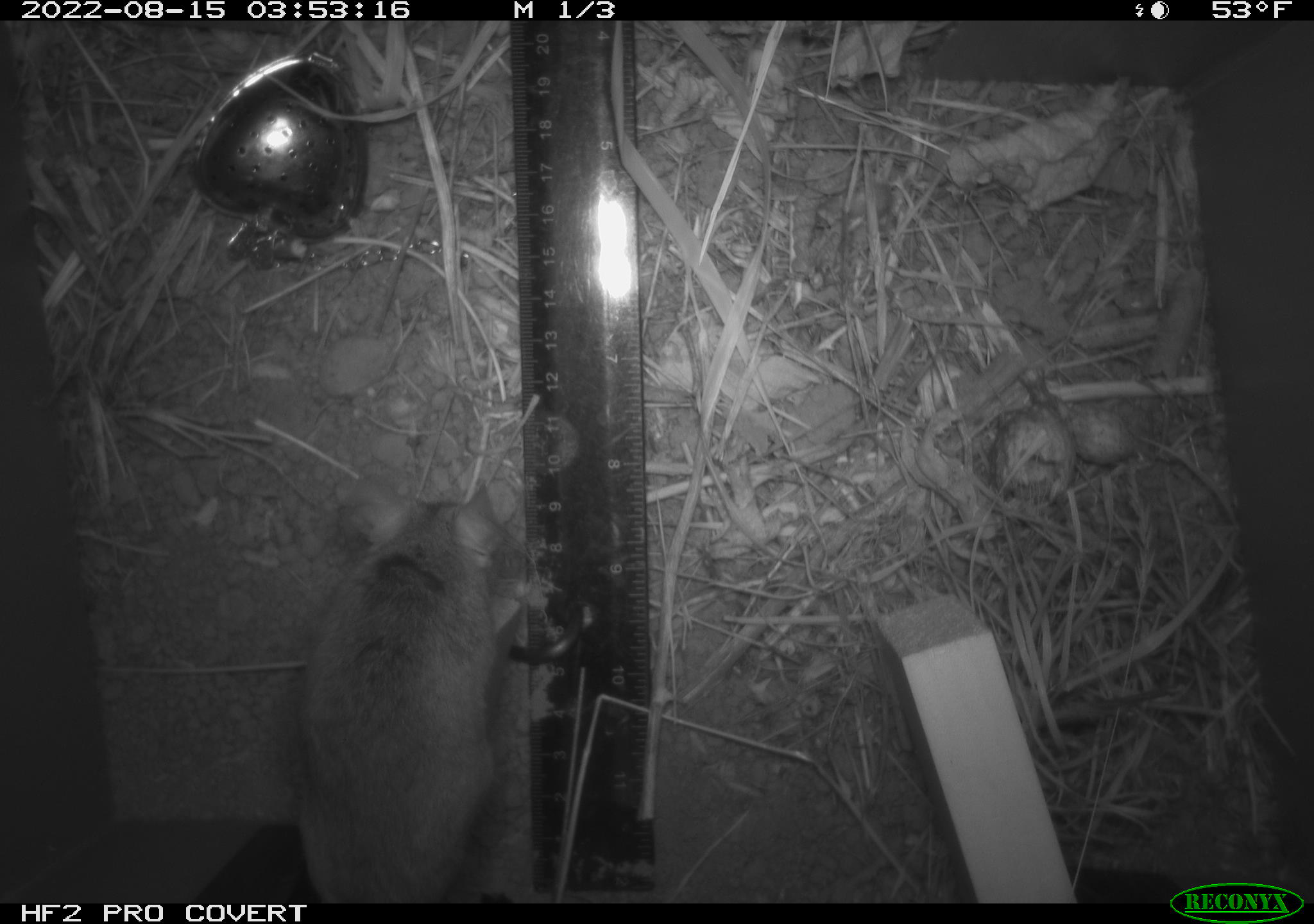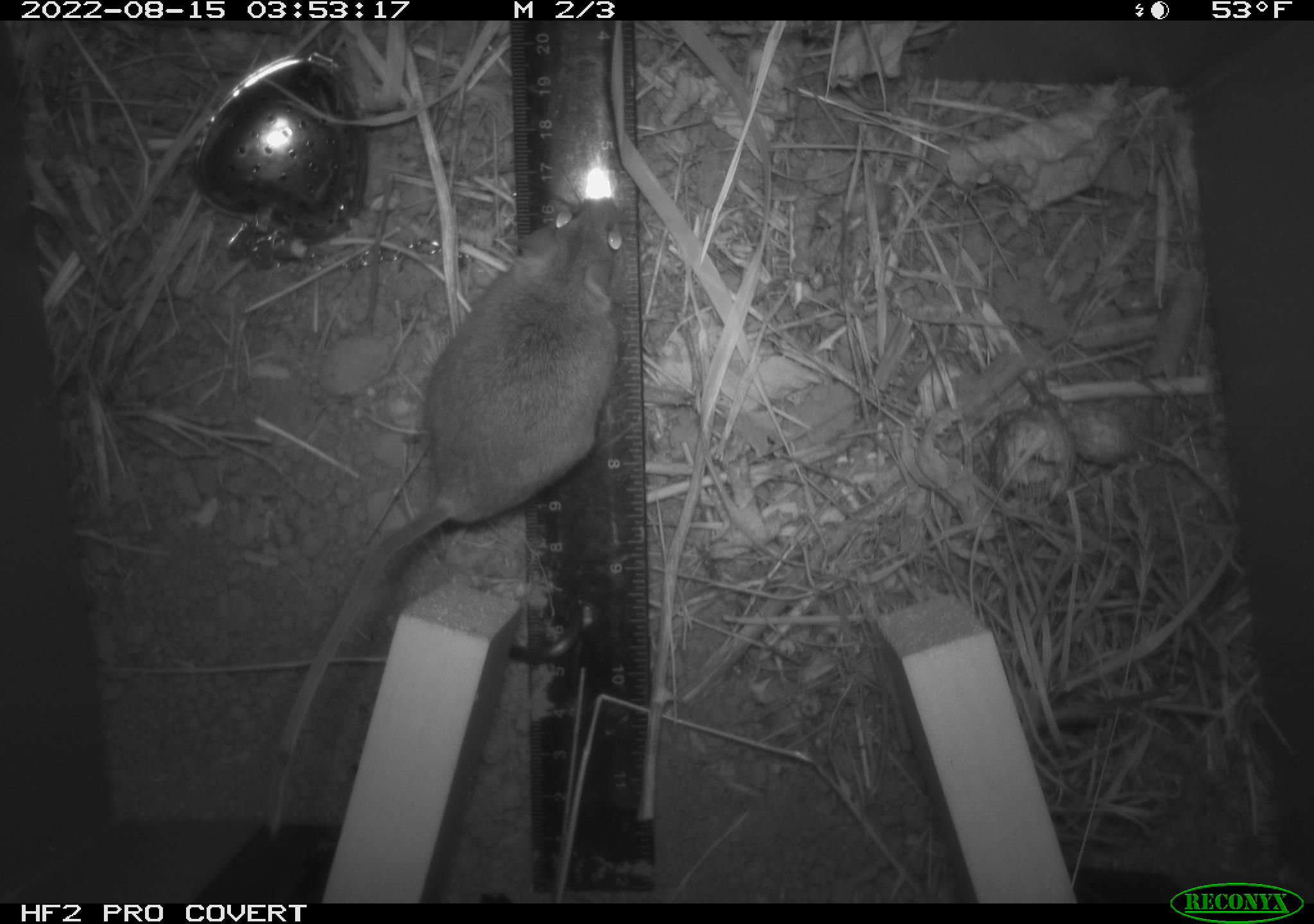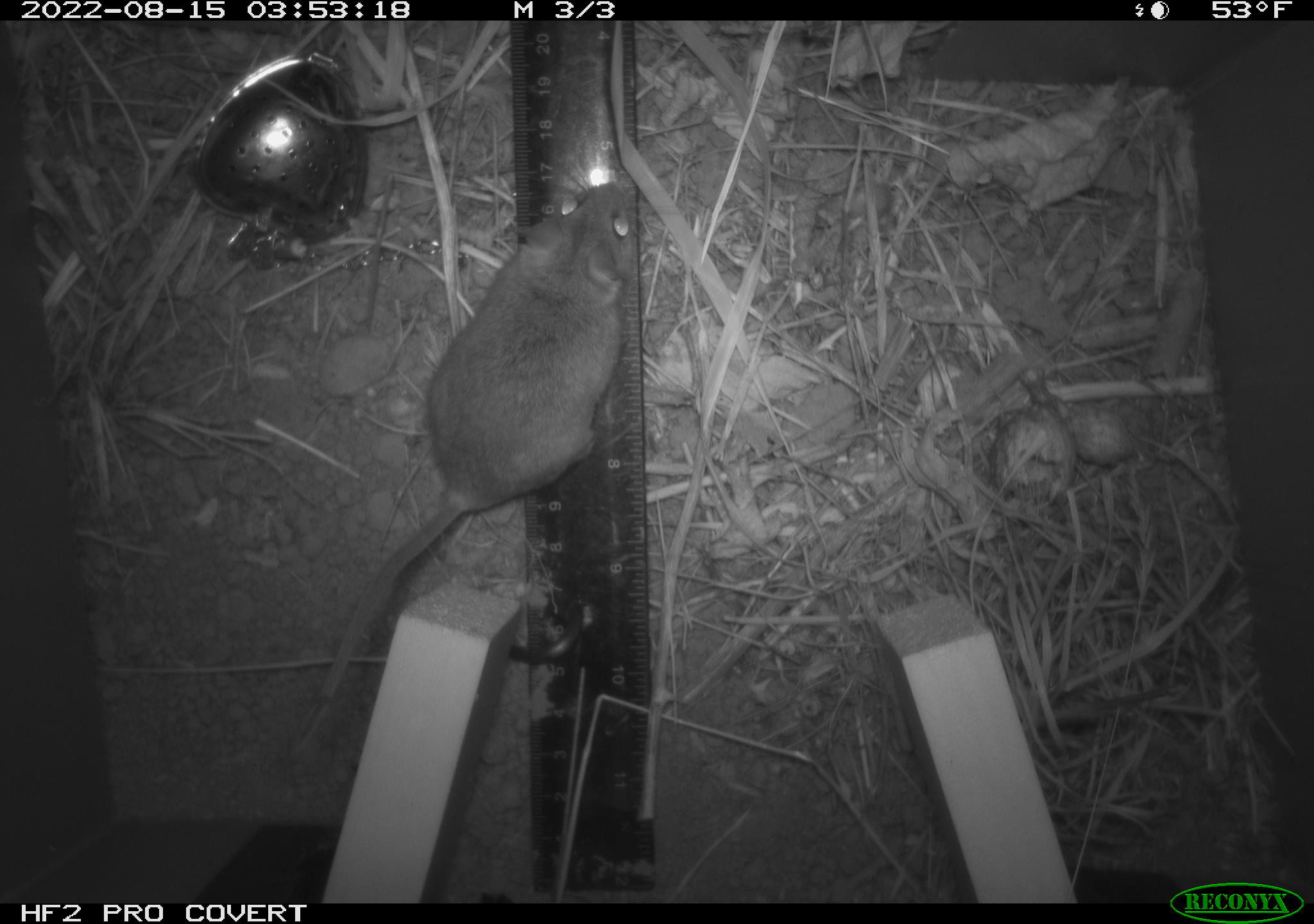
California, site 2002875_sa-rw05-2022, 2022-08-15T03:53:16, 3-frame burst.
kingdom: Animalia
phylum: Chordata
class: Mammalia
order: Rodentia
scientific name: Rodentia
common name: mouse species